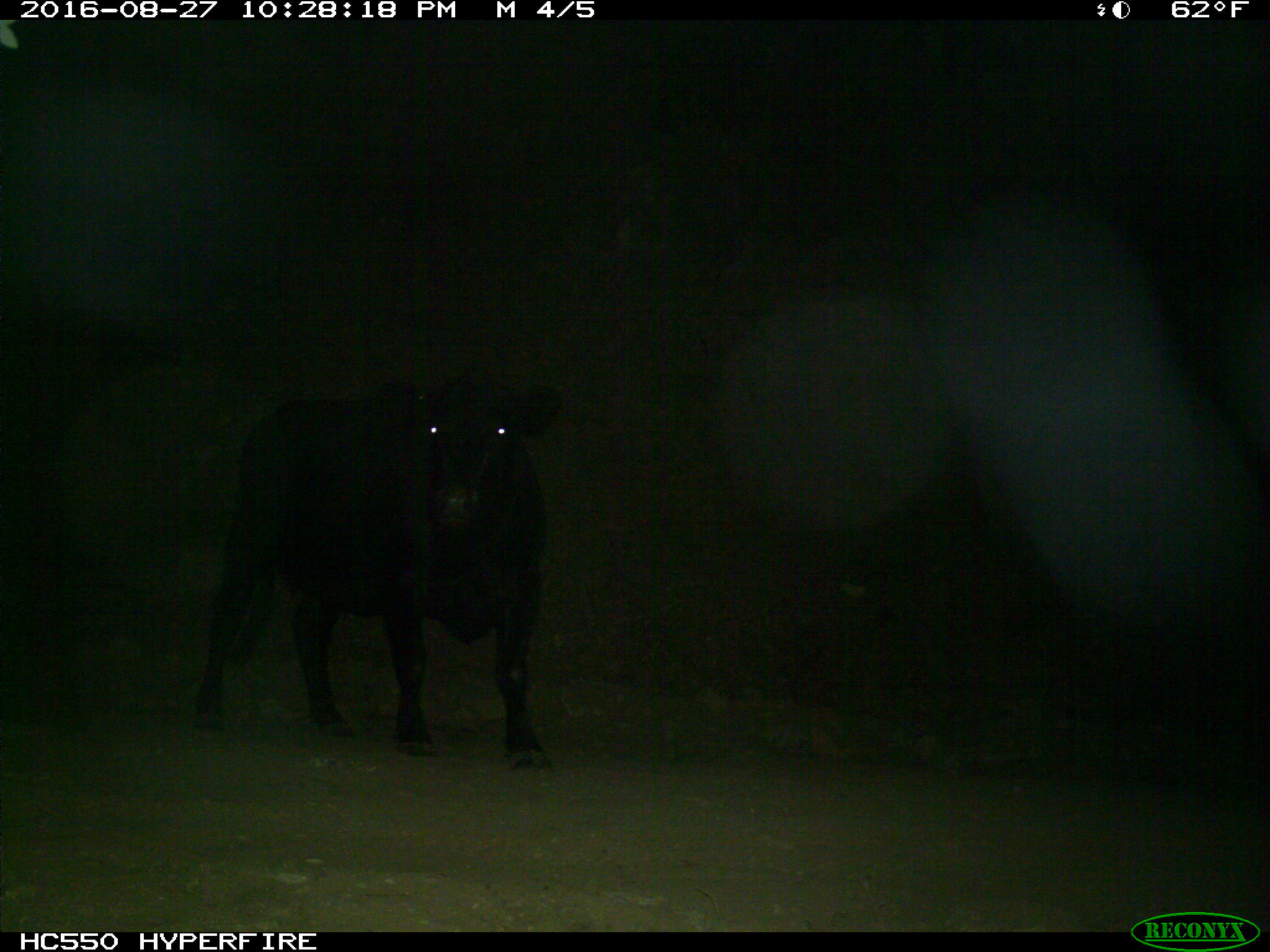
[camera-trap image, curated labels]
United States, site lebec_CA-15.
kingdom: Animalia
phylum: Chordata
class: Mammalia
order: Artiodactyla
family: Bovidae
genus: Bos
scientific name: Bos taurus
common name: domestic cow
Bos taurus (domestic cow).